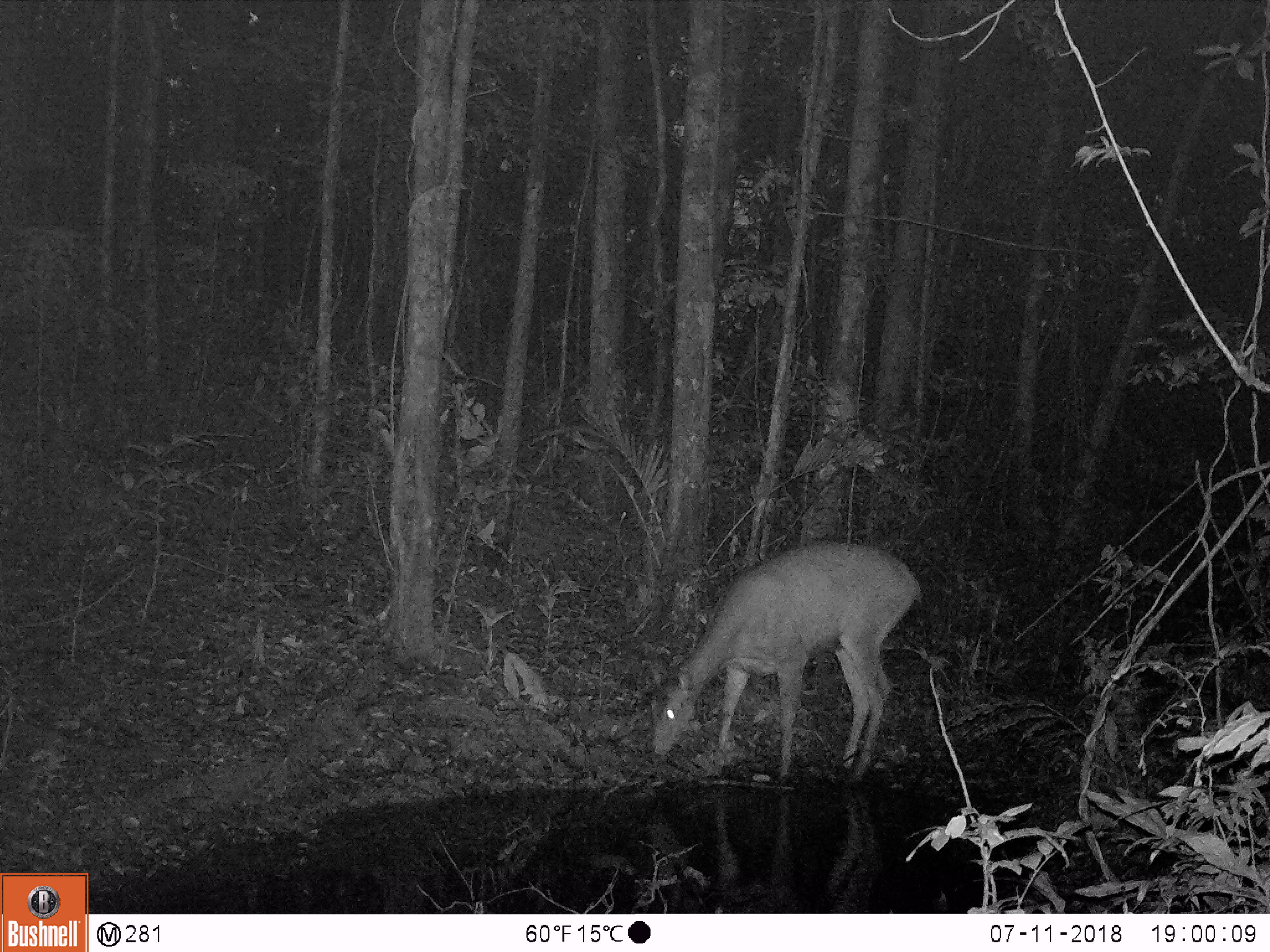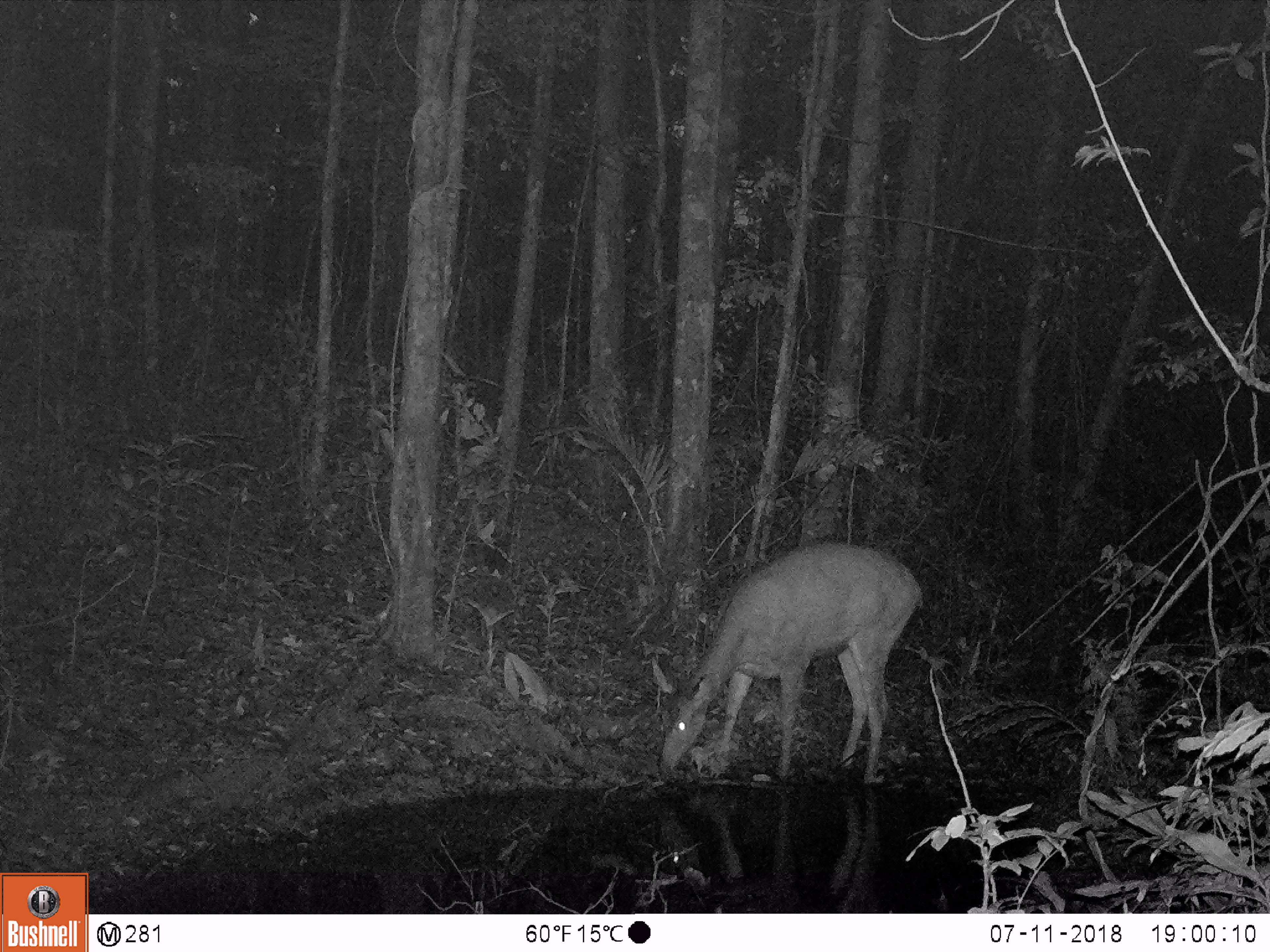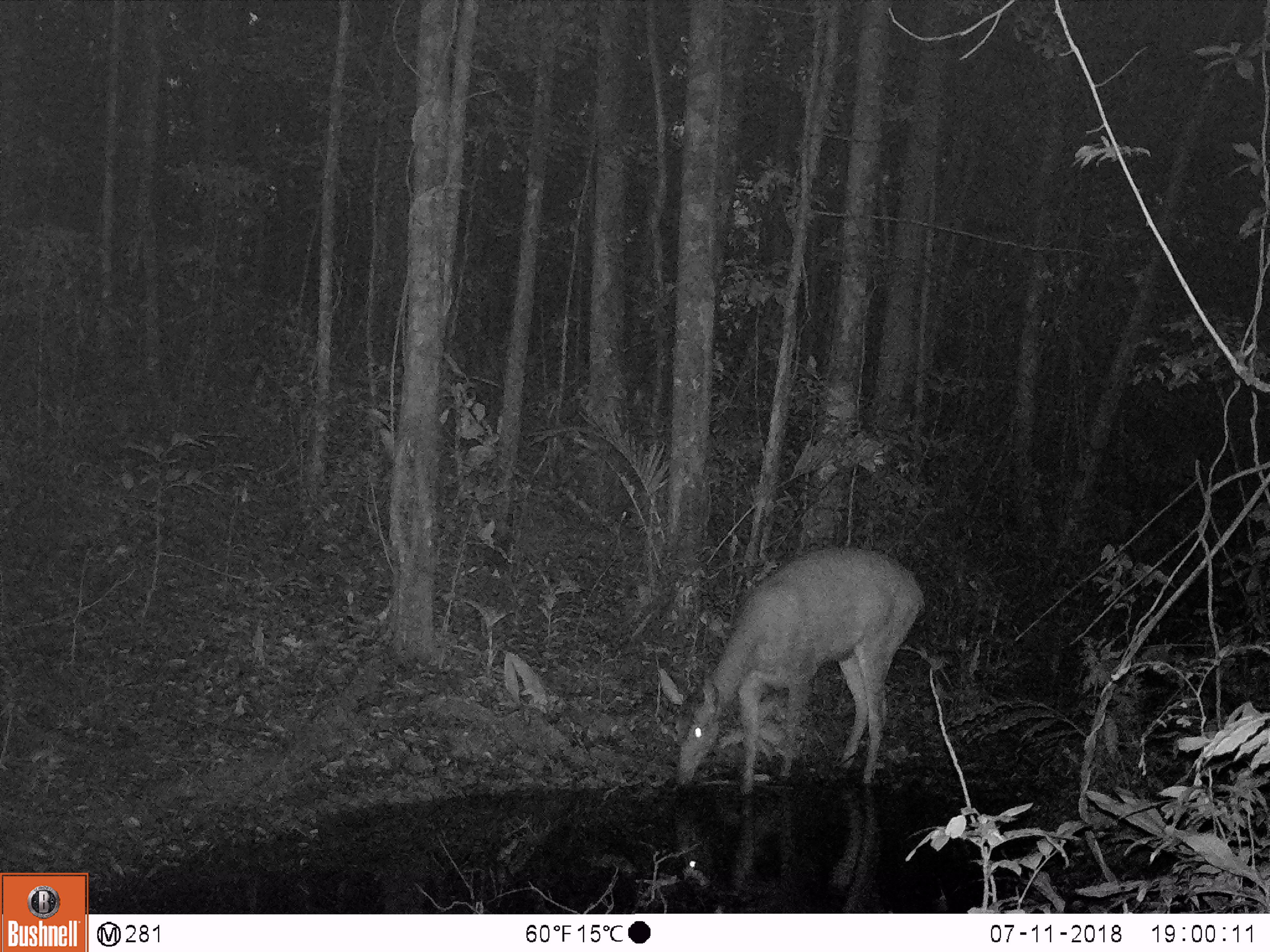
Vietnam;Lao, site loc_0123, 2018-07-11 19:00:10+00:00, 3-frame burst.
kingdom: Animalia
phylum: Chordata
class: Mammalia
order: Artiodactyla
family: Cervidae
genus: Rusa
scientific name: Rusa unicolor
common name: sambar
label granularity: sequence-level